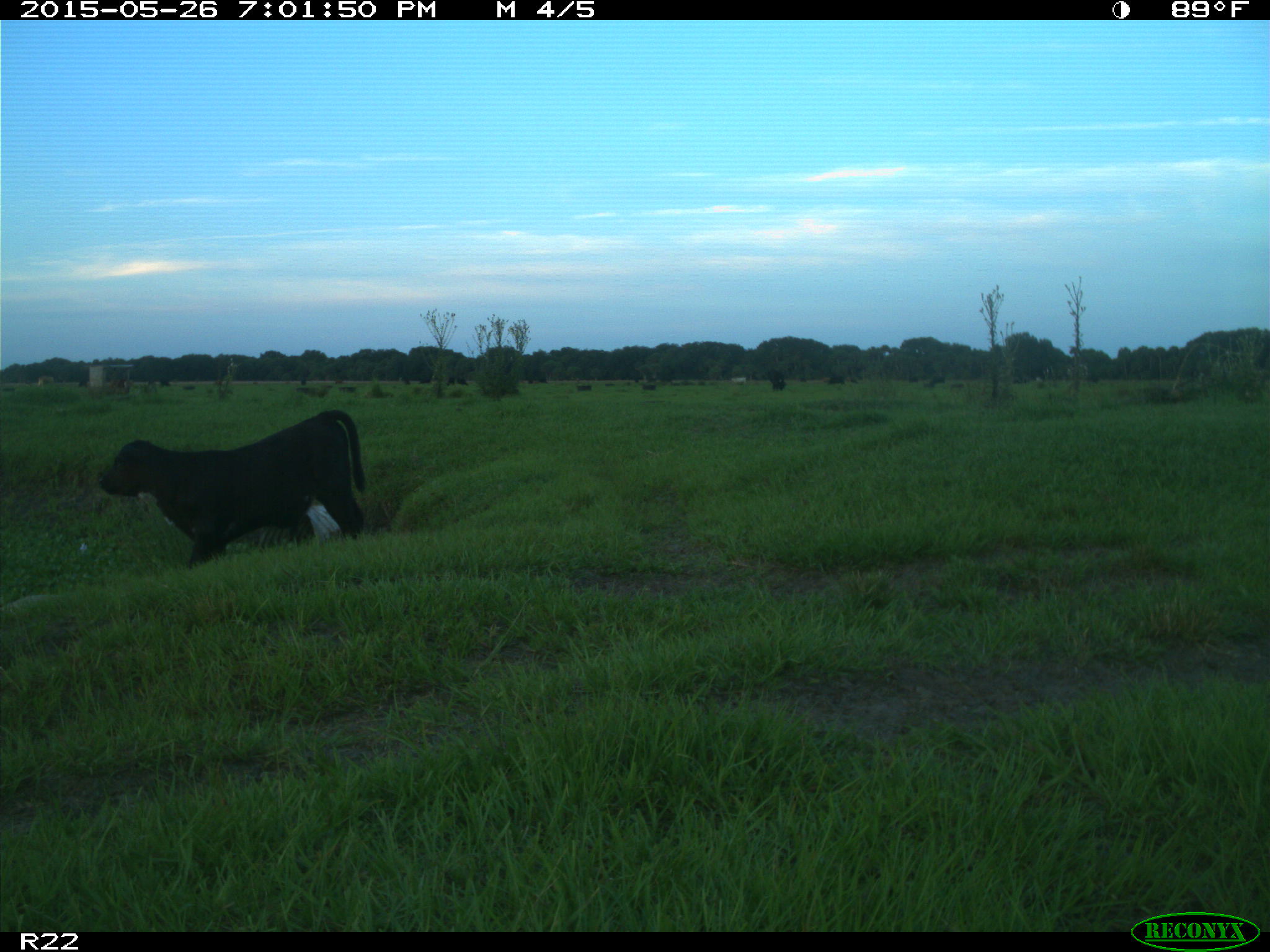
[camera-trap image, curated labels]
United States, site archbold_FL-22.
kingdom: Animalia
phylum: Chordata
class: Mammalia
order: Artiodactyla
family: Bovidae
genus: Bos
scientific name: Bos taurus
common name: domestic cow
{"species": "Bos taurus (domestic cow)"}